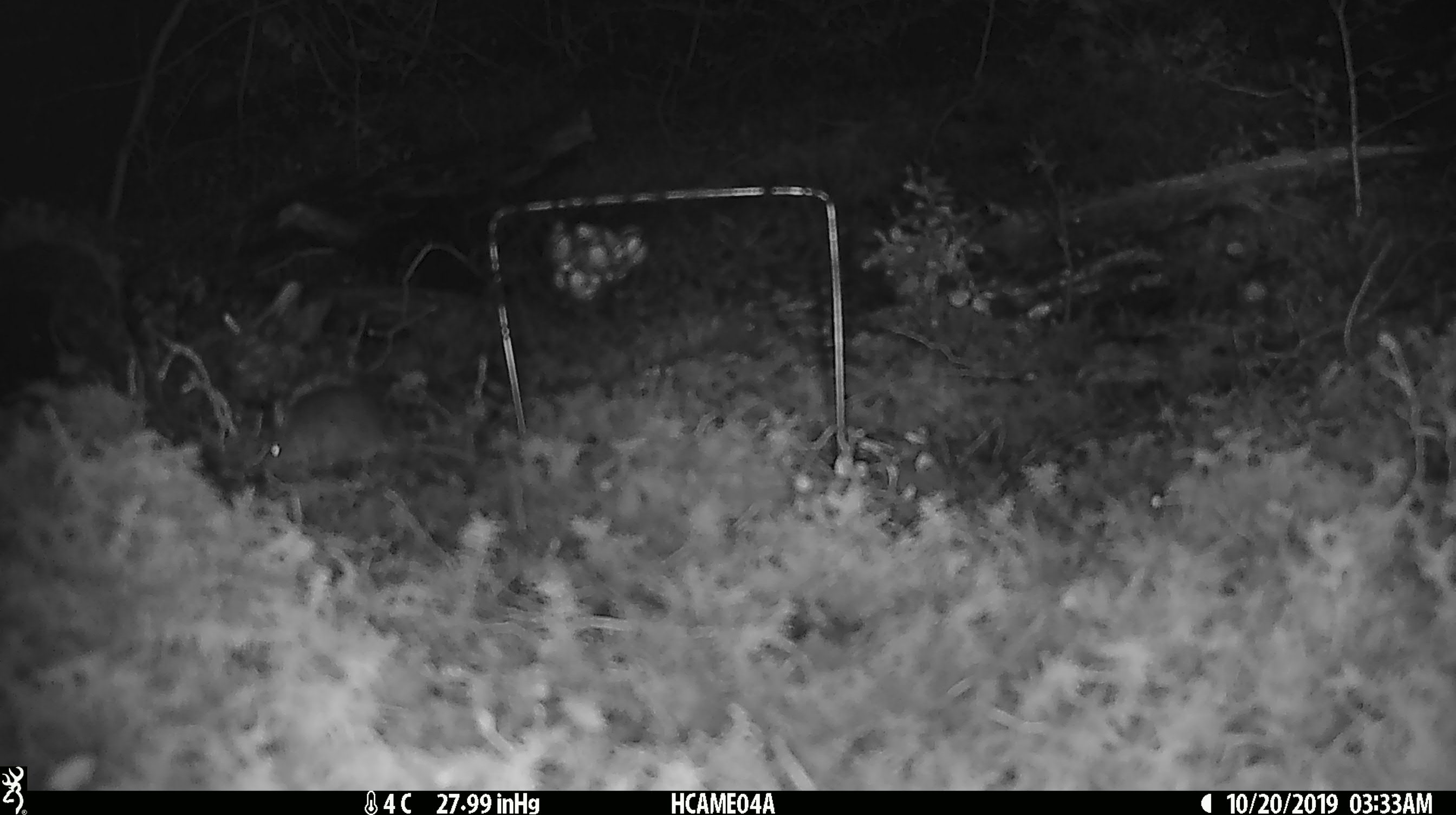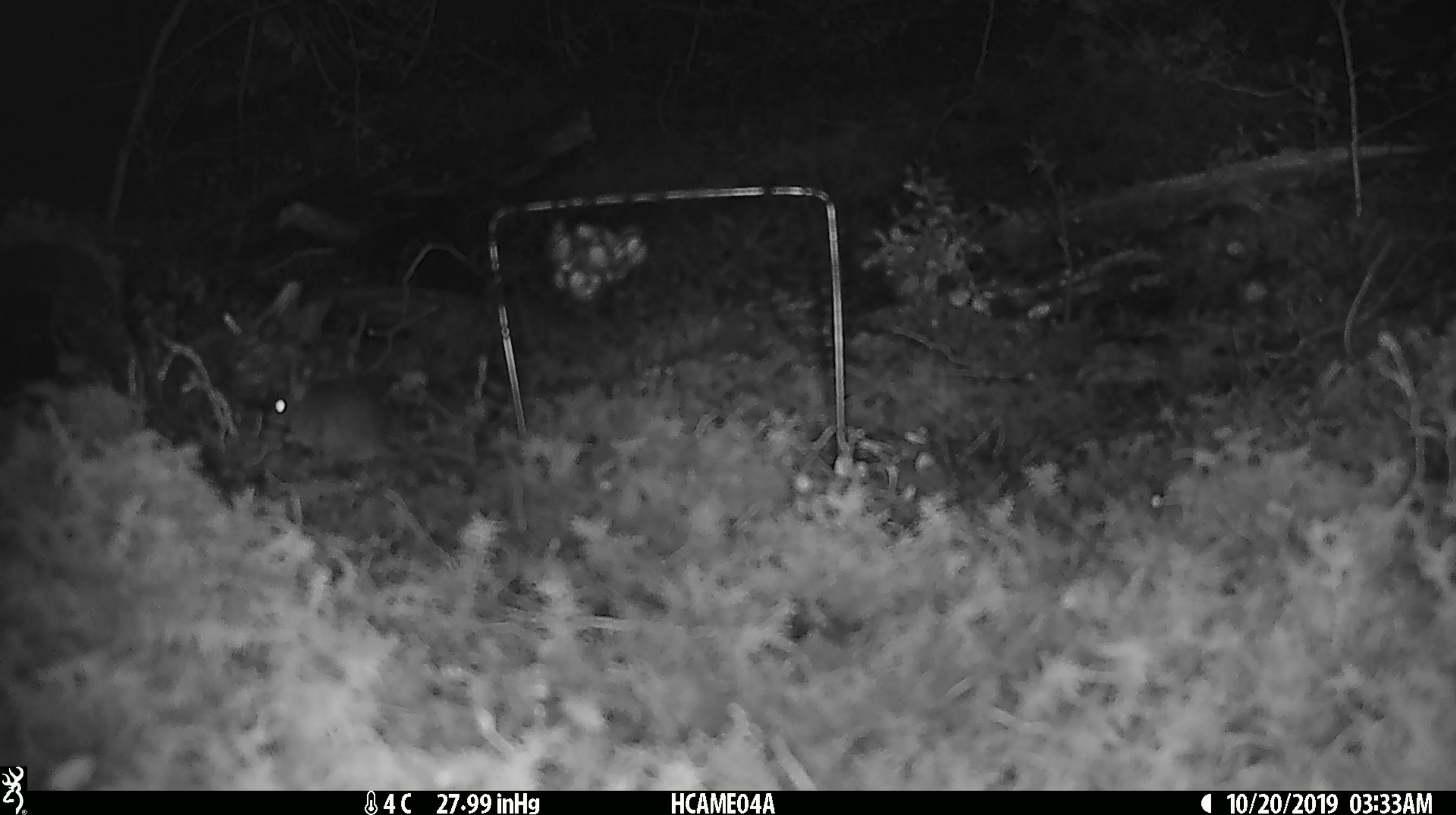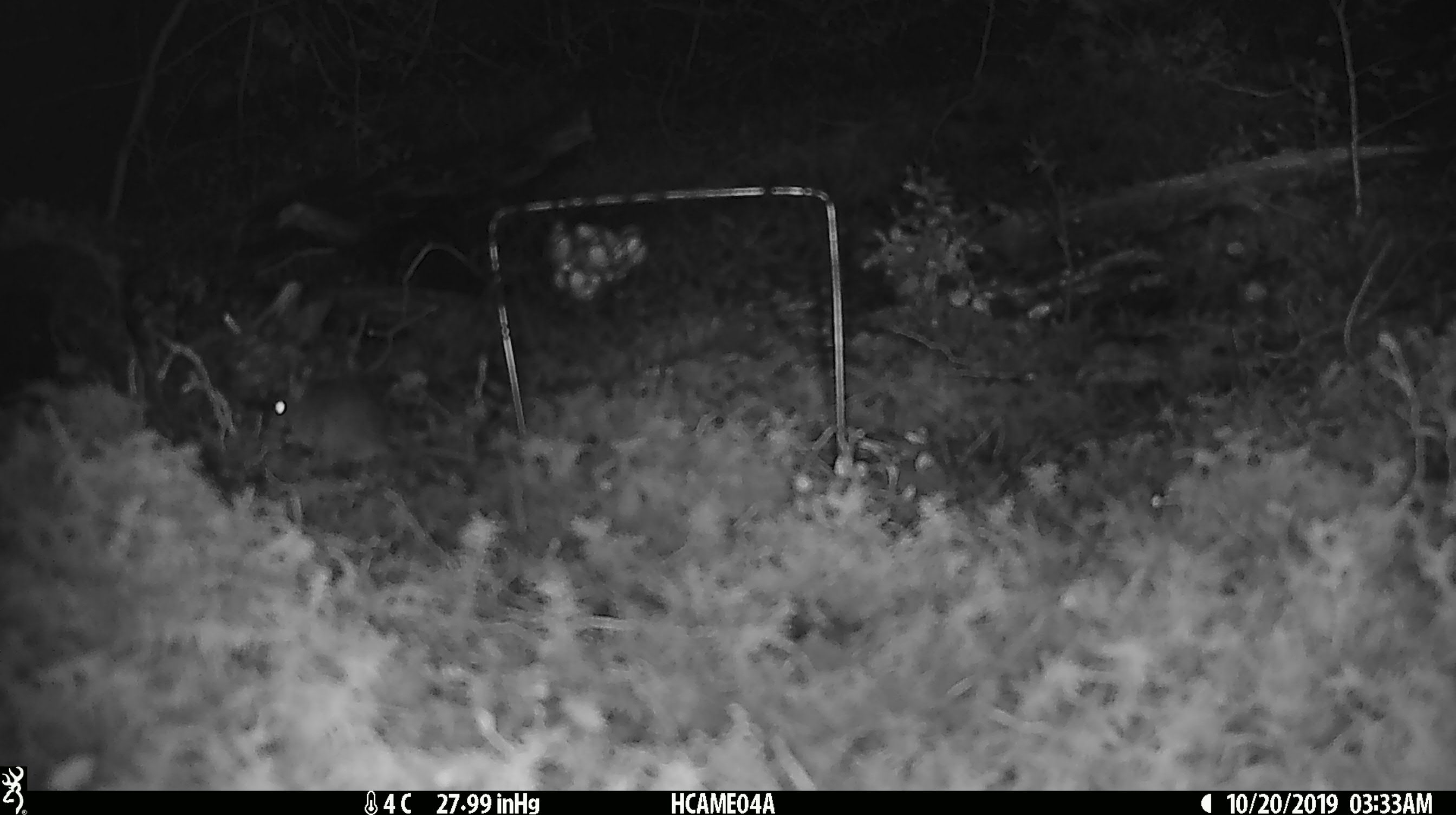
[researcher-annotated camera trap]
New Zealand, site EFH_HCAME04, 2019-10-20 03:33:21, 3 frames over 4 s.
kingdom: Animalia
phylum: Chordata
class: Mammalia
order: Rodentia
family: Muridae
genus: Mus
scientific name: Mus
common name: mouse